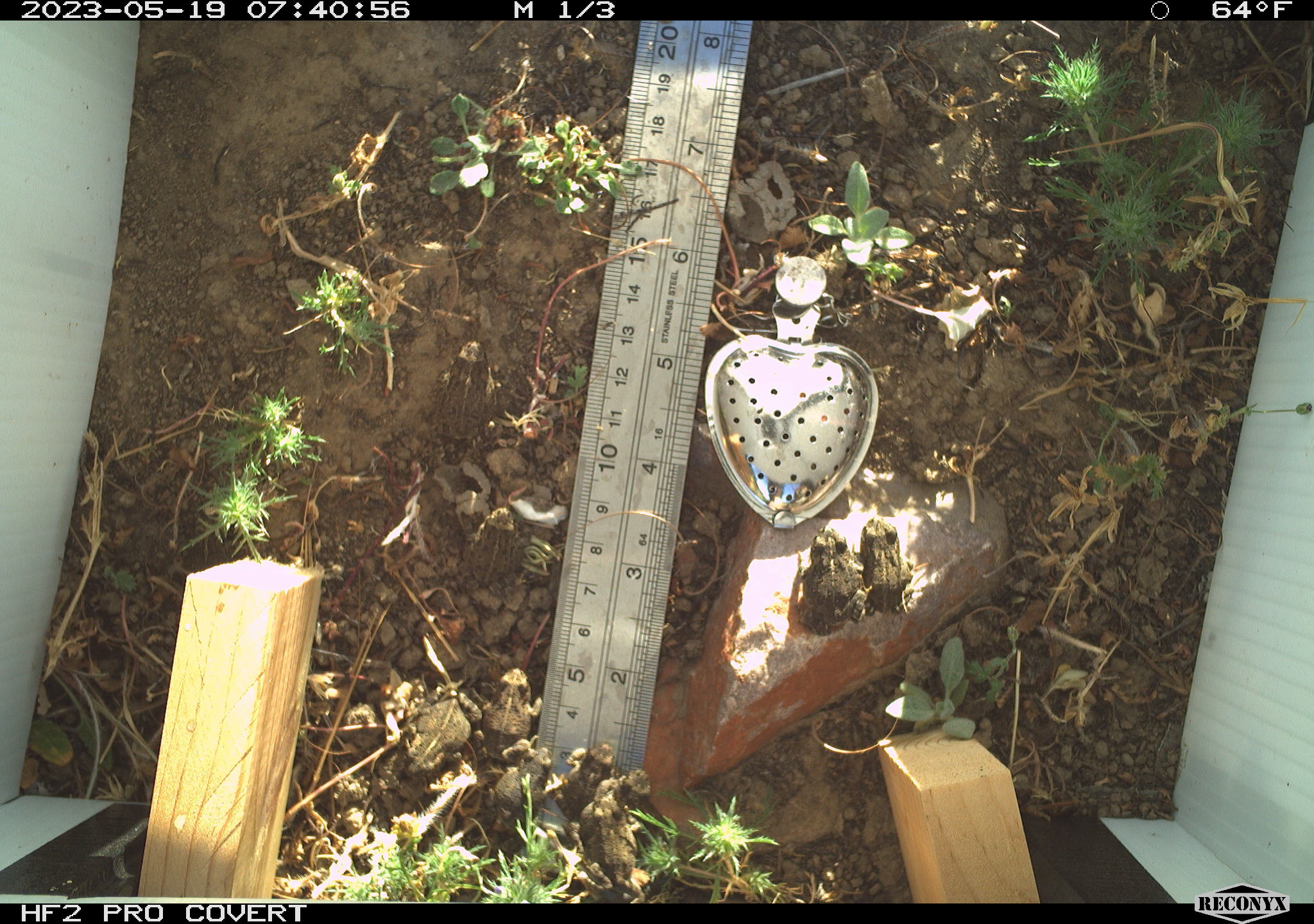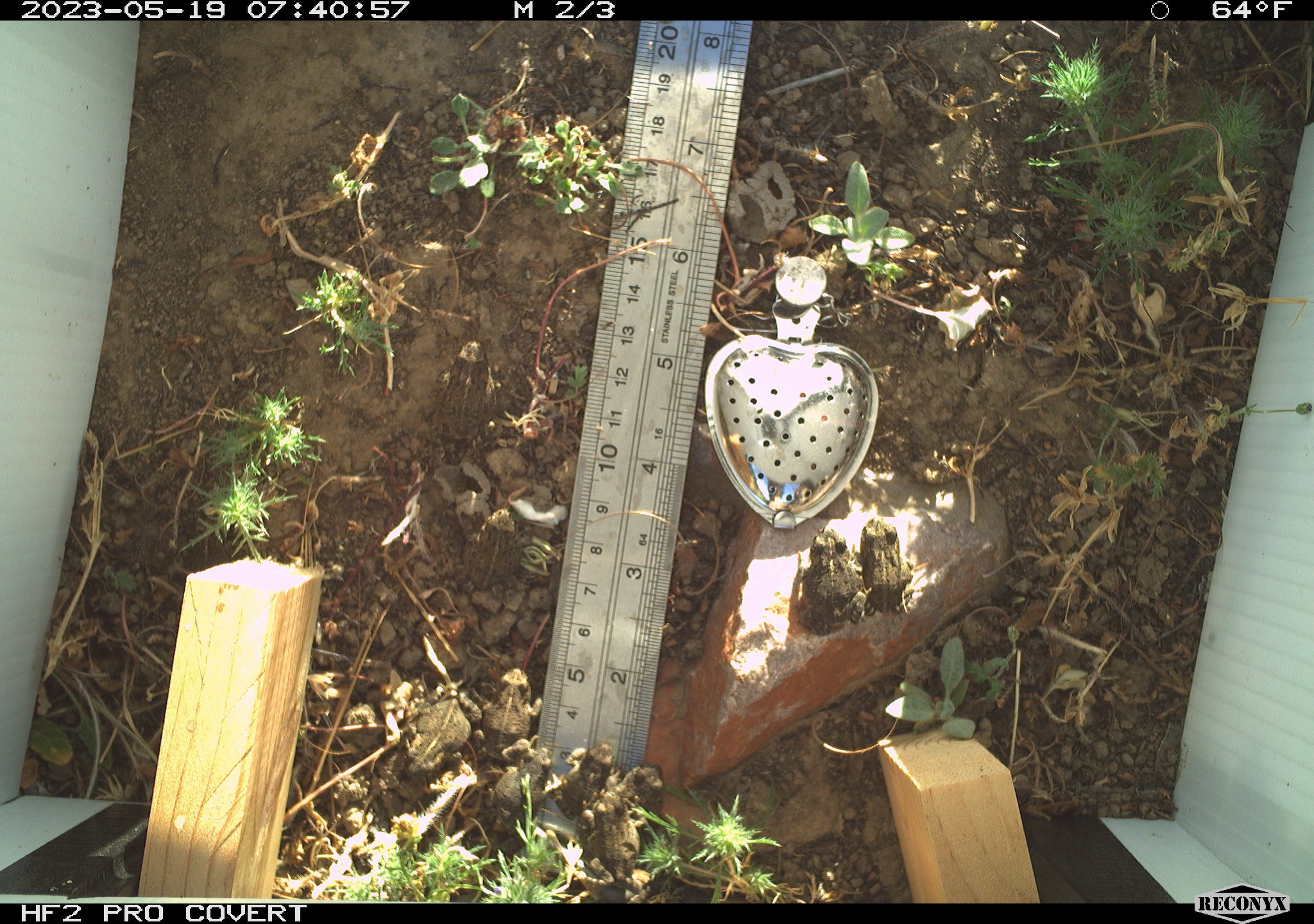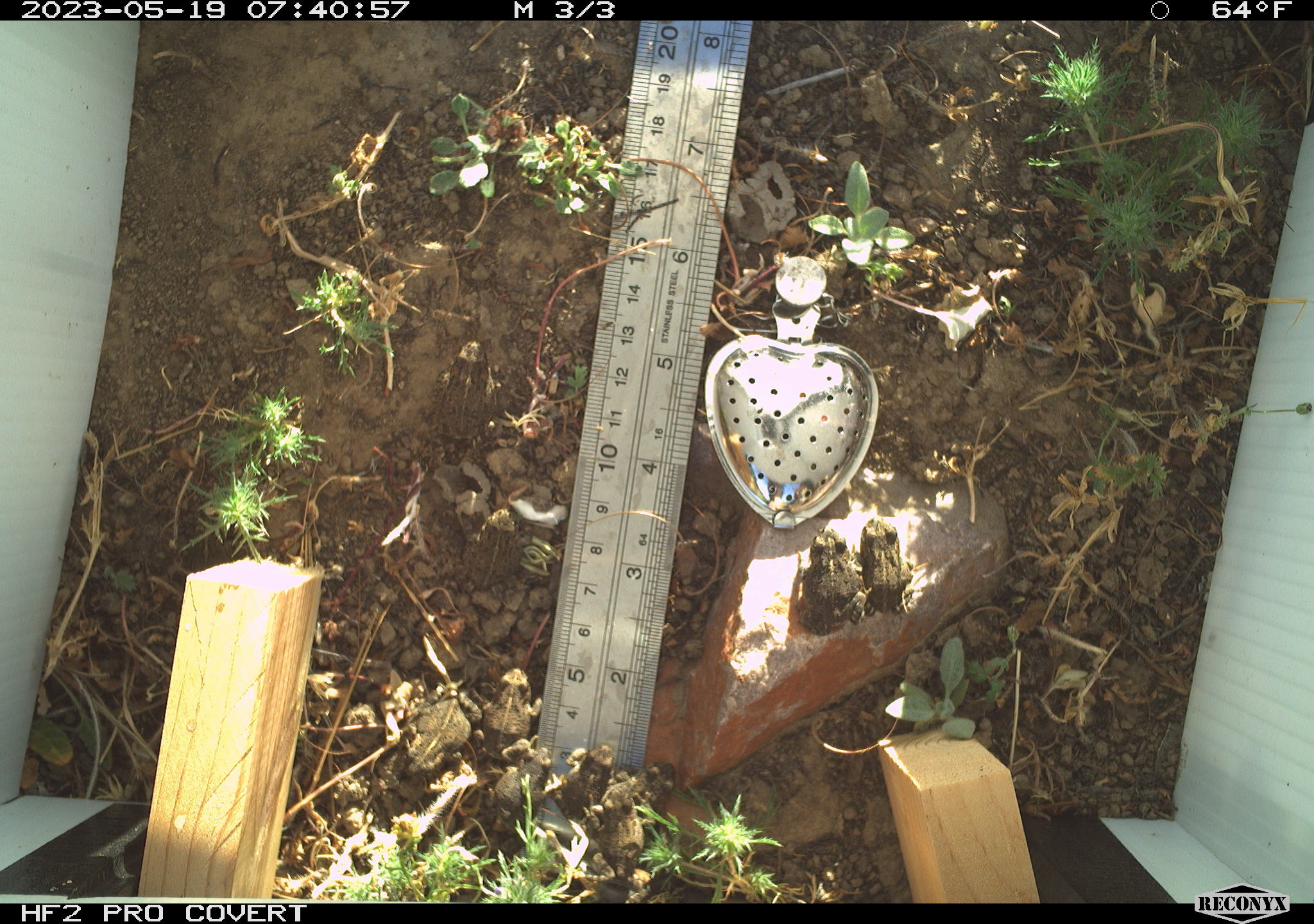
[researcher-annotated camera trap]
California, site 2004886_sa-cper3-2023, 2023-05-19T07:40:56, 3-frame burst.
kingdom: Animalia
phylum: Chordata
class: Amphibia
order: Anura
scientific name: Anura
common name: frogs